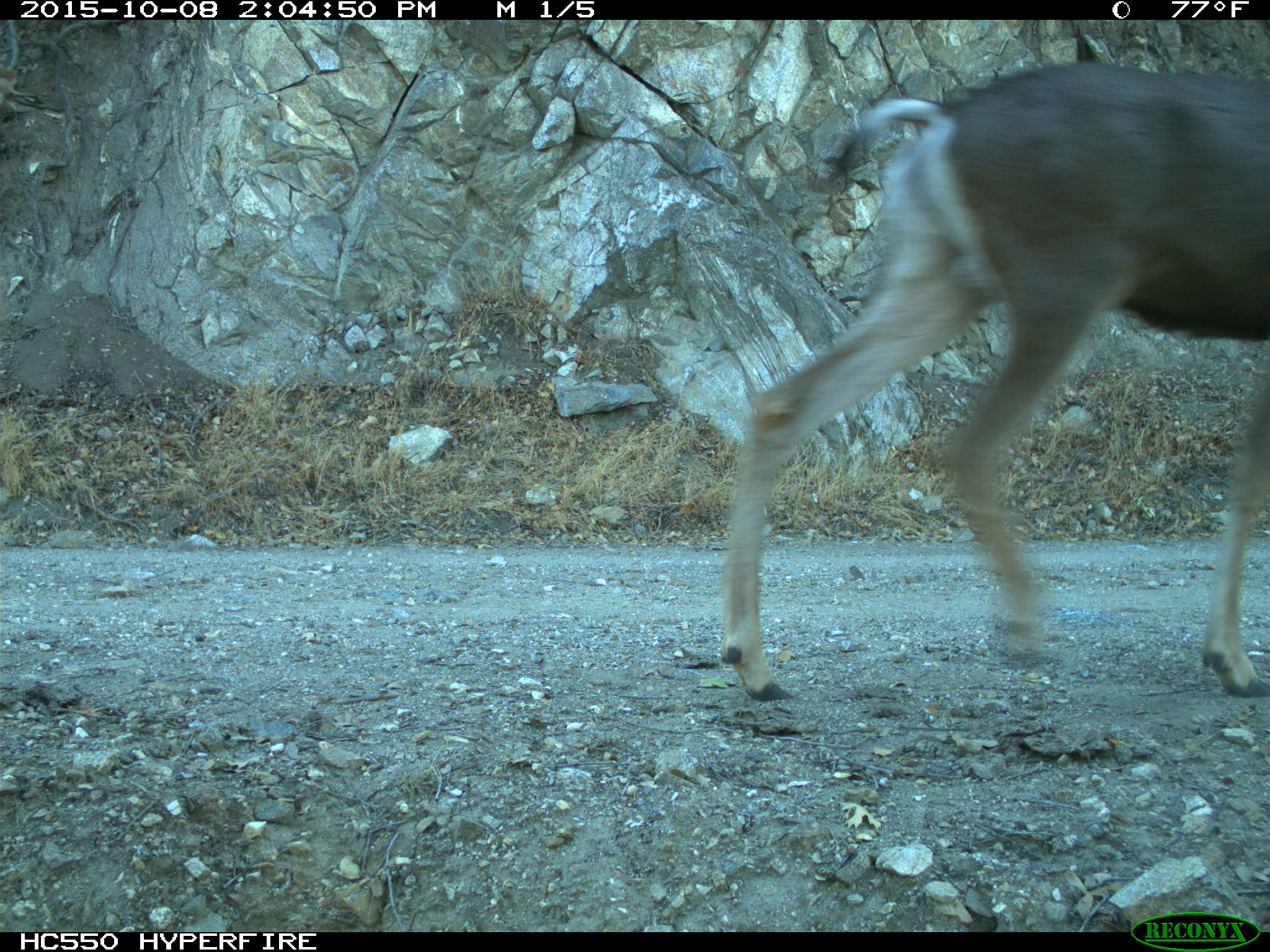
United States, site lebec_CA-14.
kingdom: Animalia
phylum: Chordata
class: Mammalia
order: Artiodactyla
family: Cervidae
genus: Odocoileus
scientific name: Odocoileus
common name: deer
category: unidentified deer